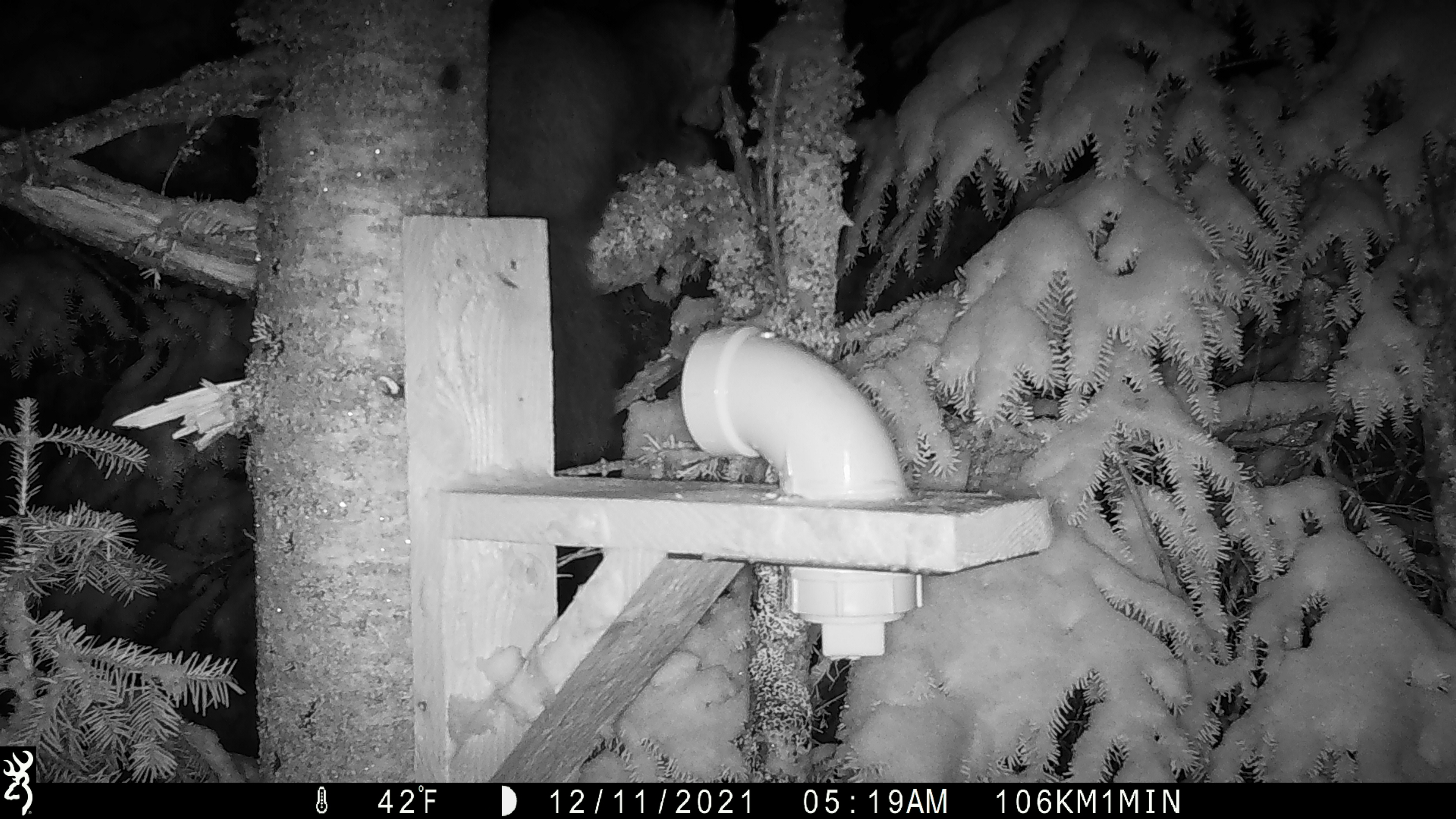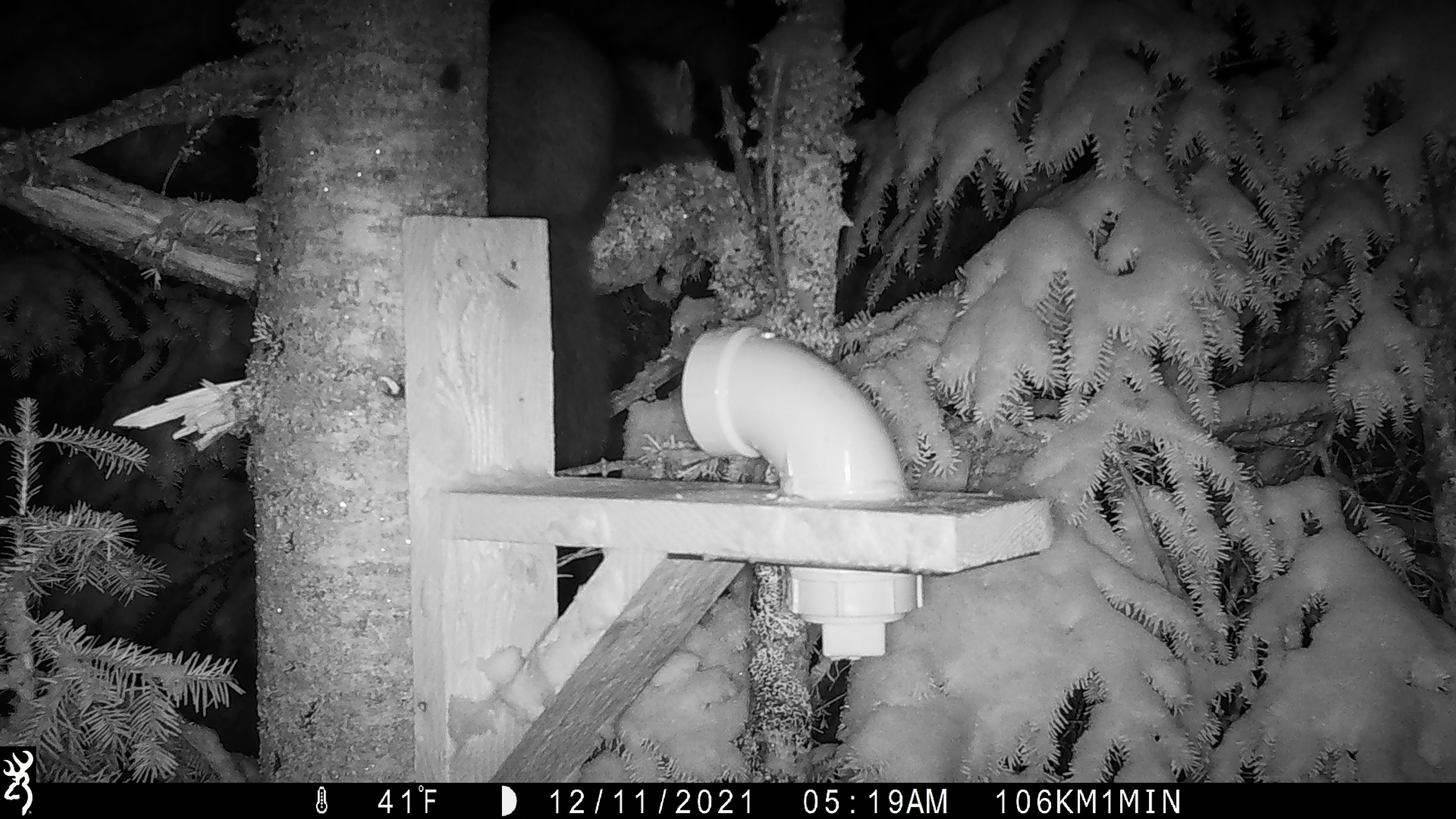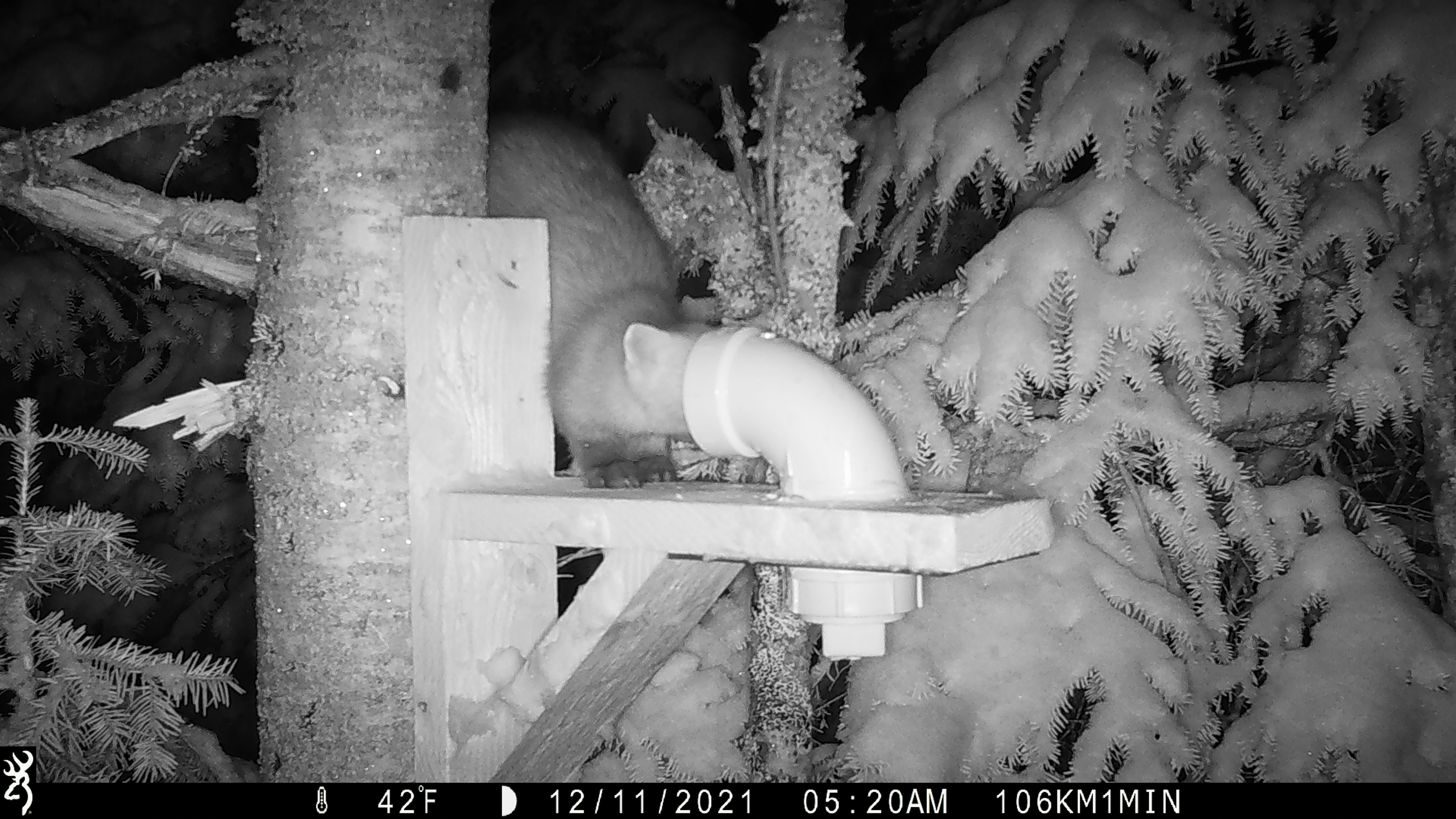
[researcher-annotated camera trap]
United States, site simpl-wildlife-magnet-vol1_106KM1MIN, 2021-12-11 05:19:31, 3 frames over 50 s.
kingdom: Animalia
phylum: Chordata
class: Mammalia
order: Carnivora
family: Mustelidae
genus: Martes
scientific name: Martes americana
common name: american marten